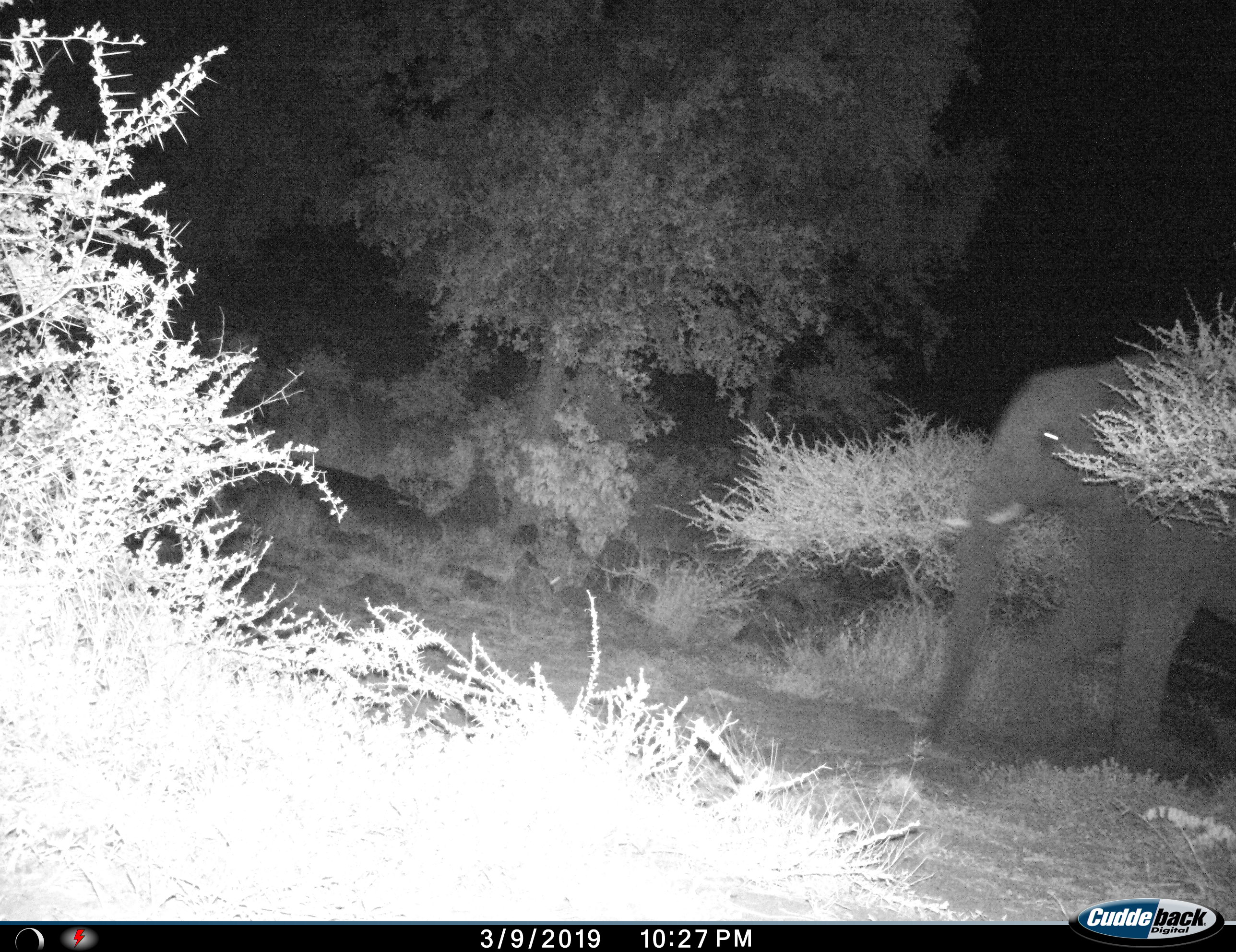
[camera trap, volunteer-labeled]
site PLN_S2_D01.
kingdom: Animalia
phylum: Chordata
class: Mammalia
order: Proboscidea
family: Elephantidae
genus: Loxodonta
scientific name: Loxodonta africana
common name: african bush elephant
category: elephant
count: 1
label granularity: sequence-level